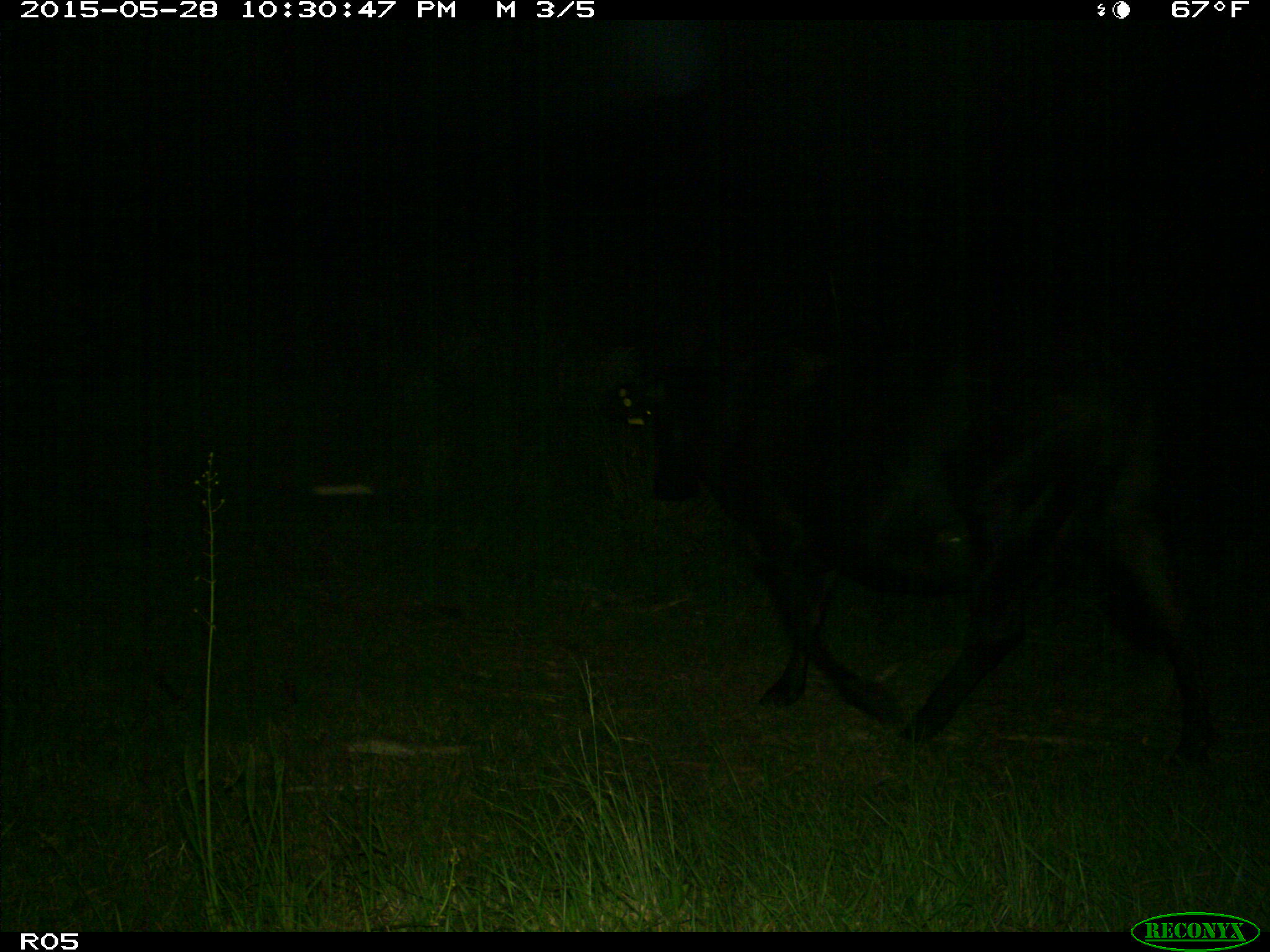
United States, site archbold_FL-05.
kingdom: Animalia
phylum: Chordata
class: Mammalia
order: Artiodactyla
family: Bovidae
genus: Bos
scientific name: Bos taurus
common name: domestic cow